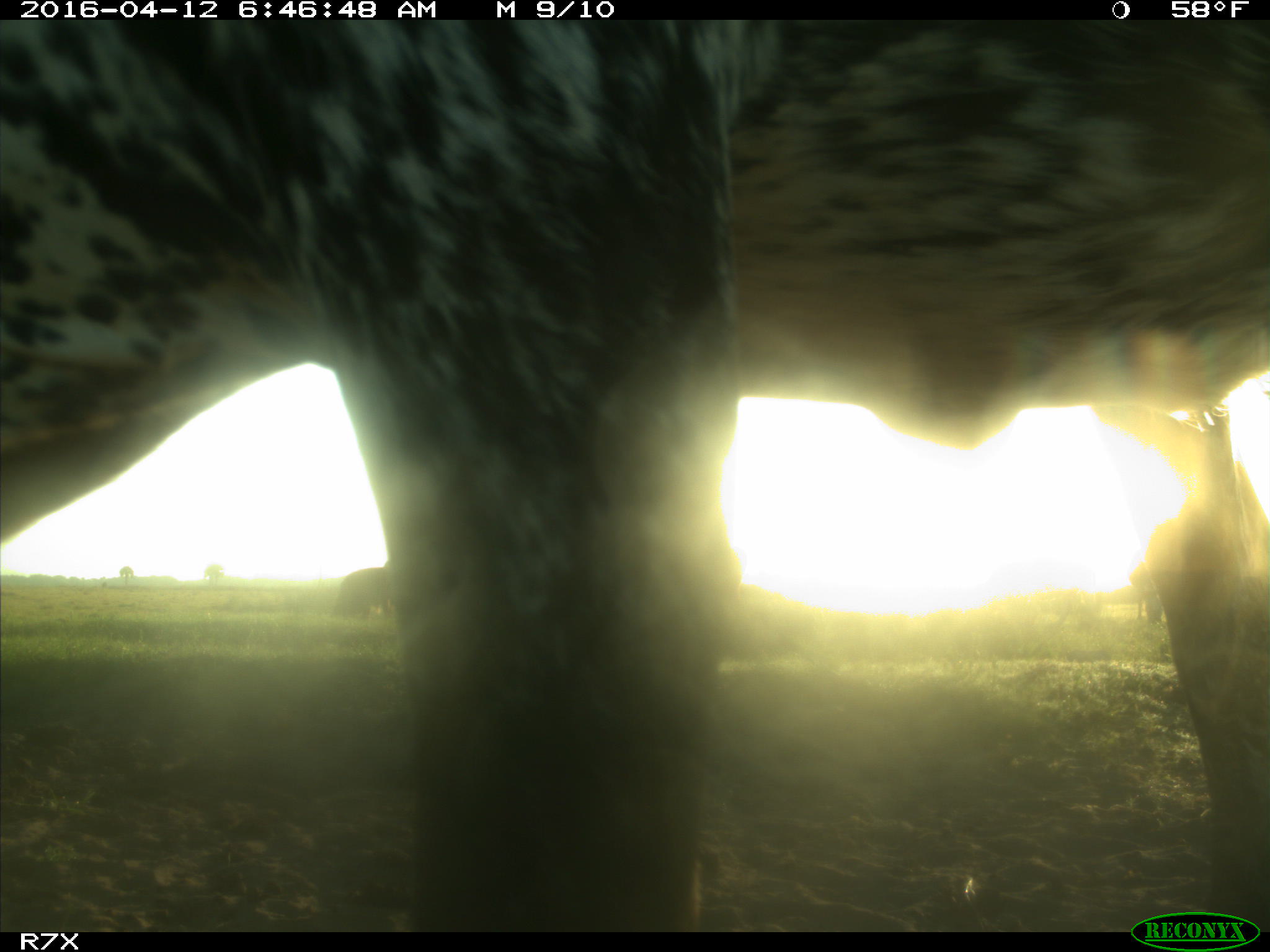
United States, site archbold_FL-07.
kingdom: Animalia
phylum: Chordata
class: Mammalia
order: Artiodactyla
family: Bovidae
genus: Bos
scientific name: Bos taurus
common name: domestic cow